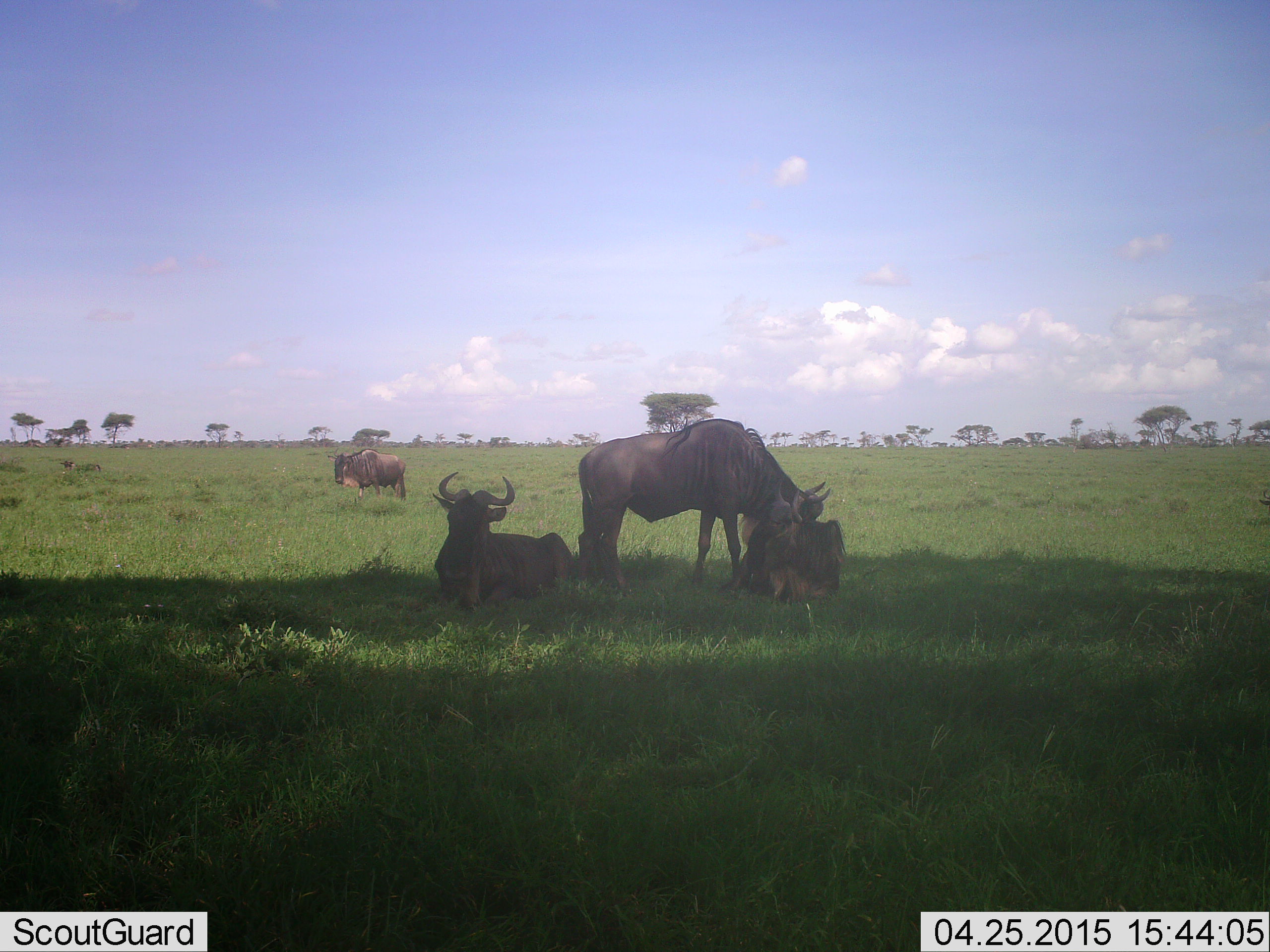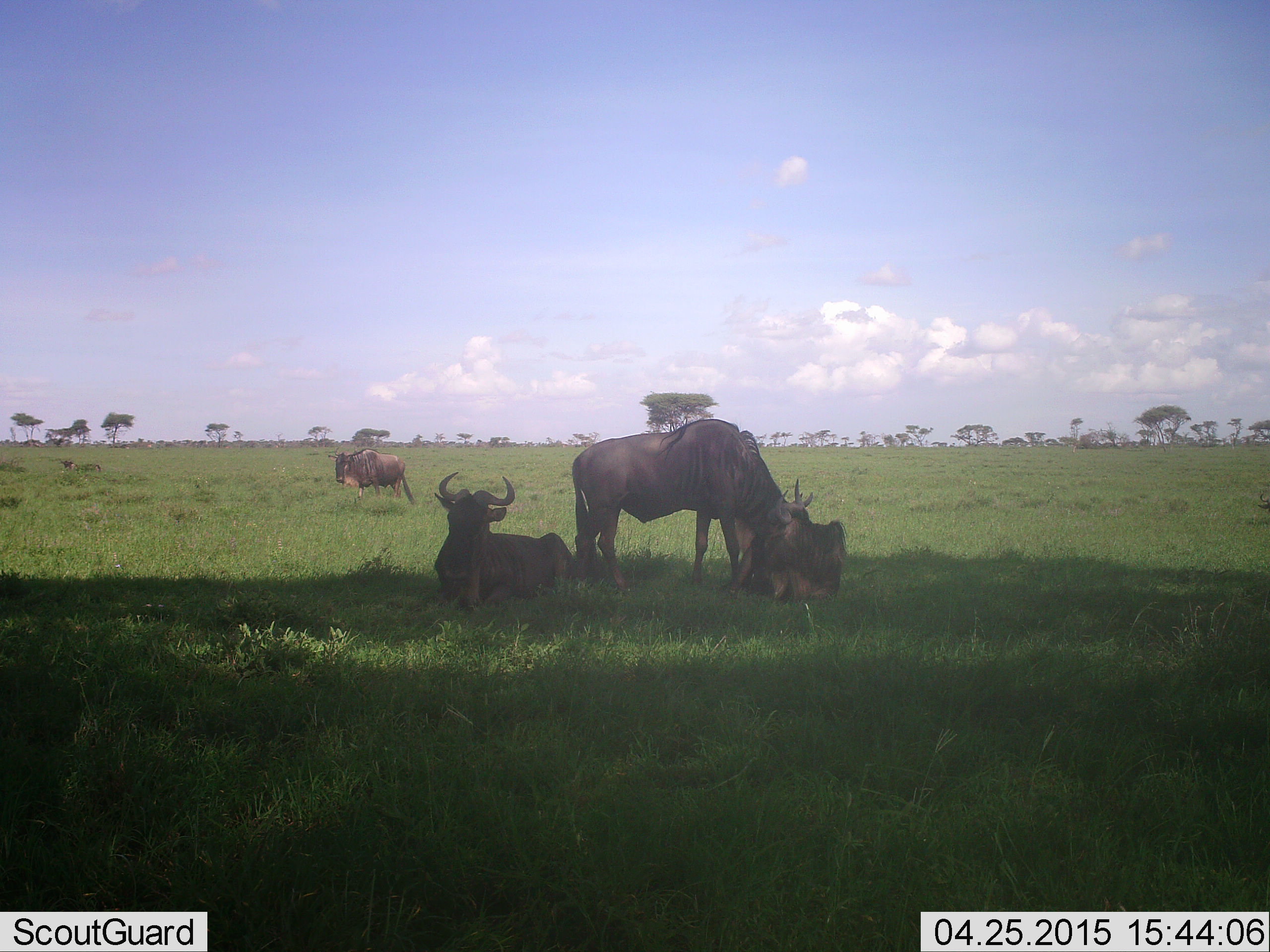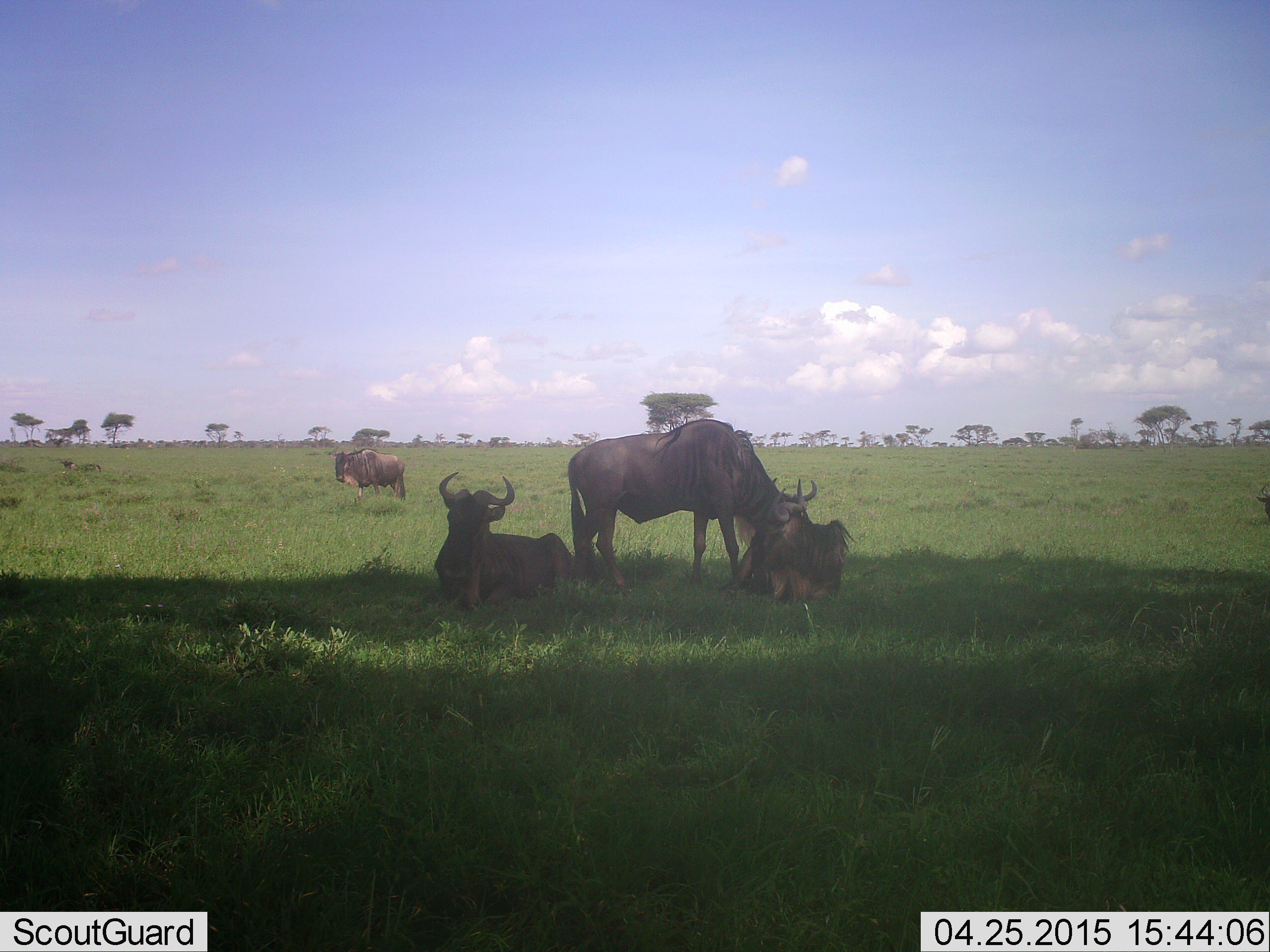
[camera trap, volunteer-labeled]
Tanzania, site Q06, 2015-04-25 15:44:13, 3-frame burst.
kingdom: Animalia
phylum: Chordata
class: Mammalia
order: Artiodactyla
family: Bovidae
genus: Connochaetes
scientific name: Connochaetes taurinus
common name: blue wildebeest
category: wildebeest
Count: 4.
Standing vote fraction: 70%.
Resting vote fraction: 100%.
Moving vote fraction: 0%.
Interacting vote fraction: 10%.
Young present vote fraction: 10%.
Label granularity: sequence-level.